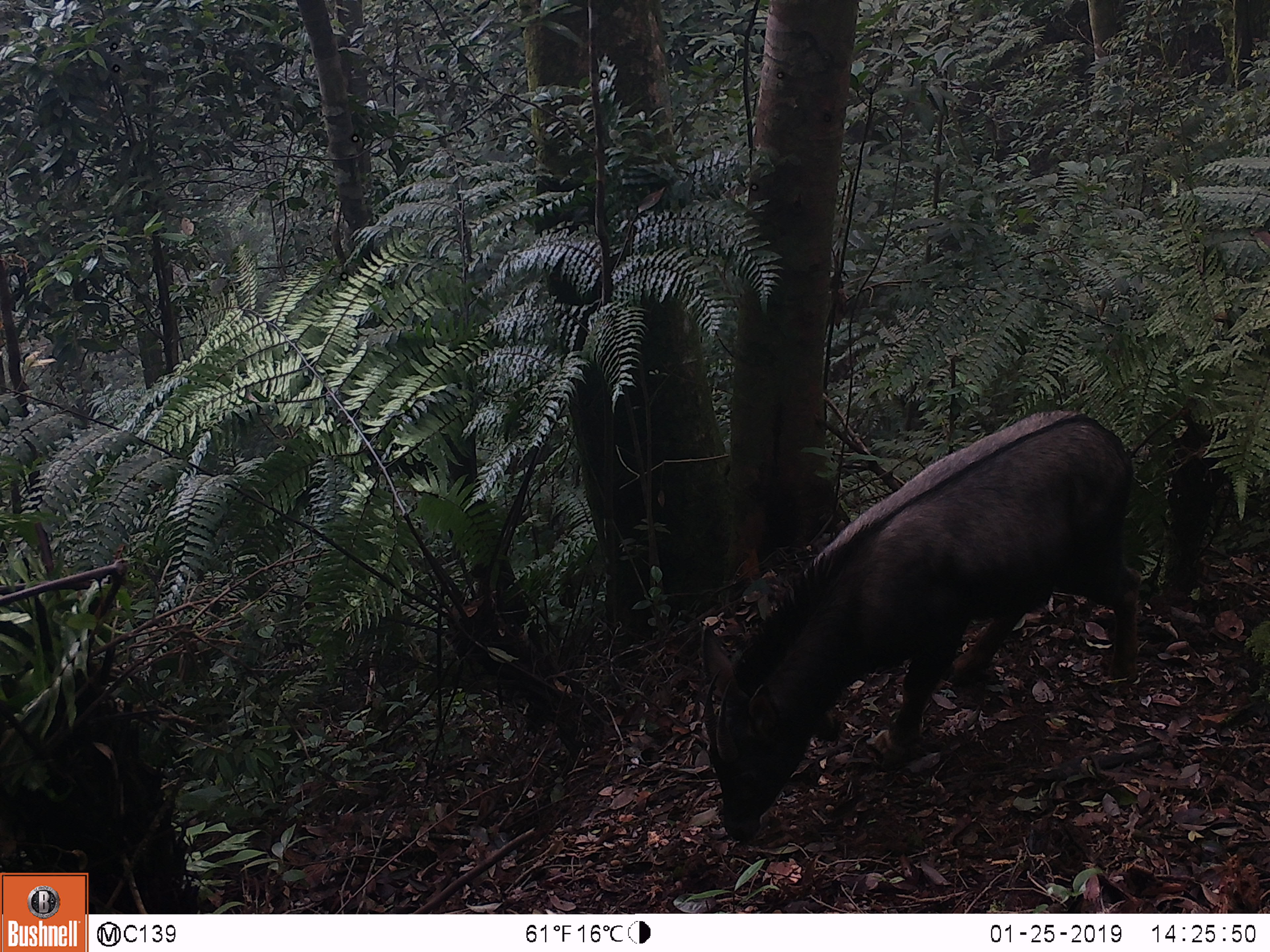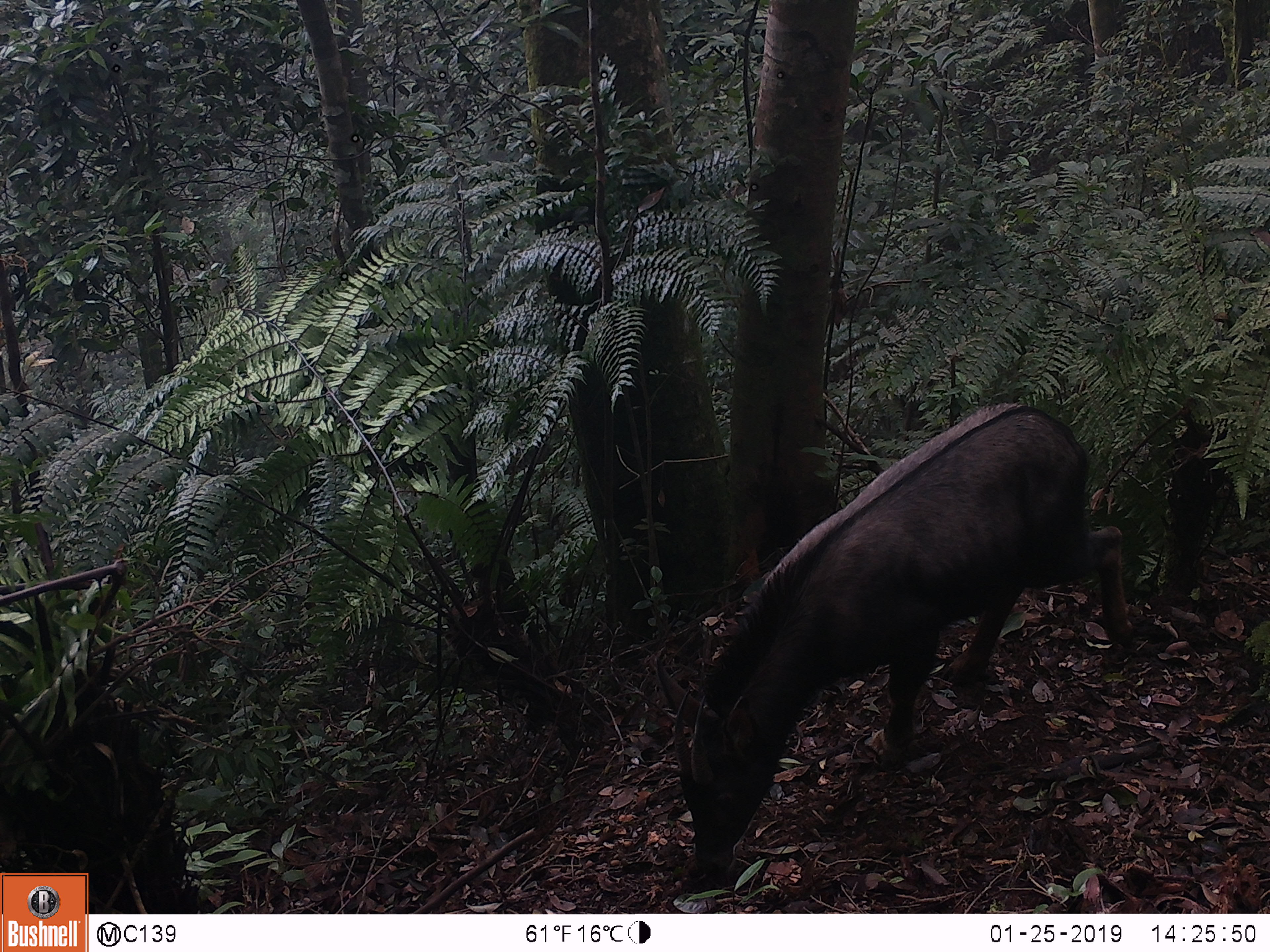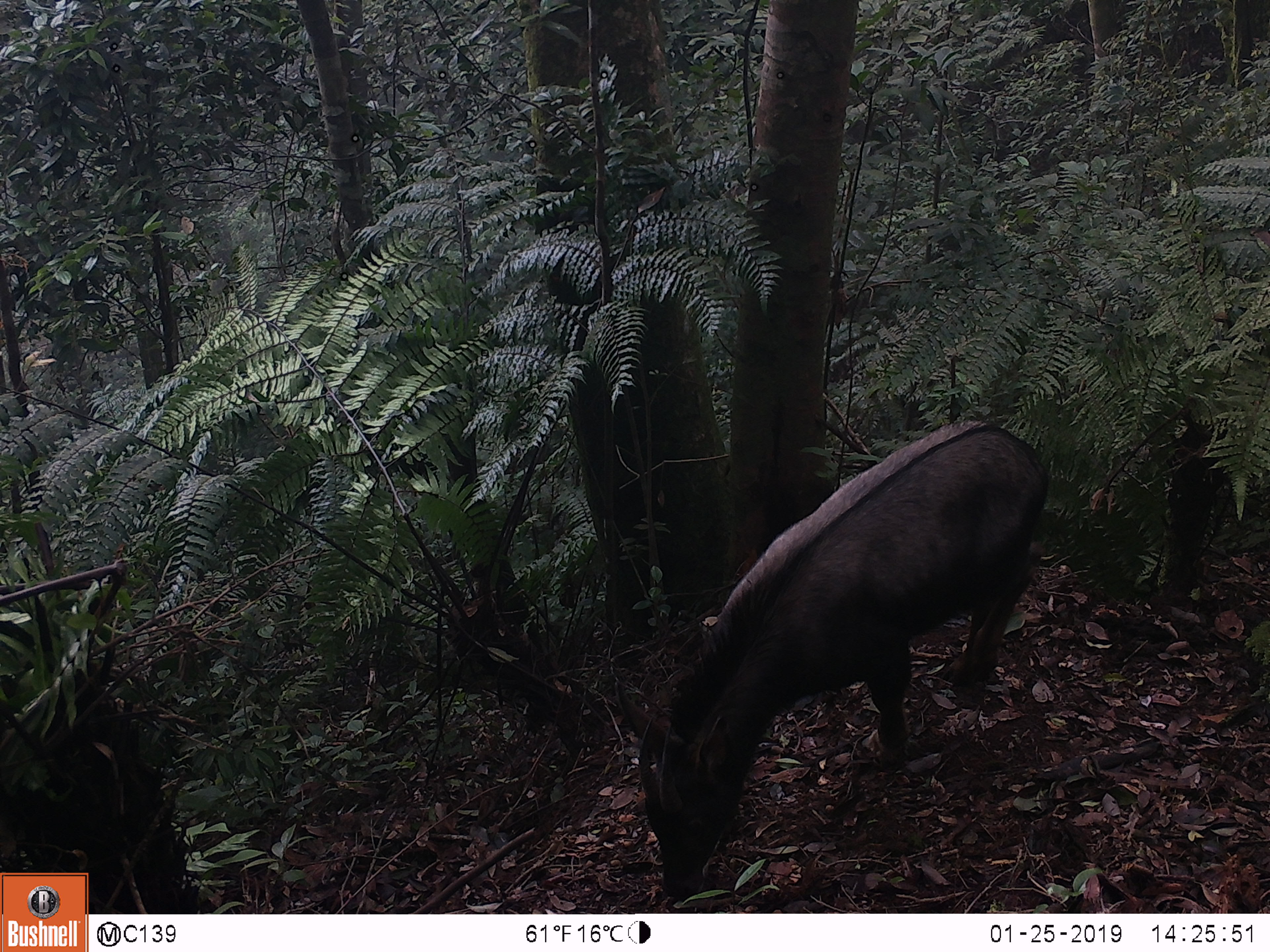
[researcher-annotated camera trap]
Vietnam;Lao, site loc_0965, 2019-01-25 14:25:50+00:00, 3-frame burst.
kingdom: Animalia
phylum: Chordata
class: Mammalia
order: Artiodactyla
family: Bovidae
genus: Capricornis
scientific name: Capricornis sumatraensis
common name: chinese serow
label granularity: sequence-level